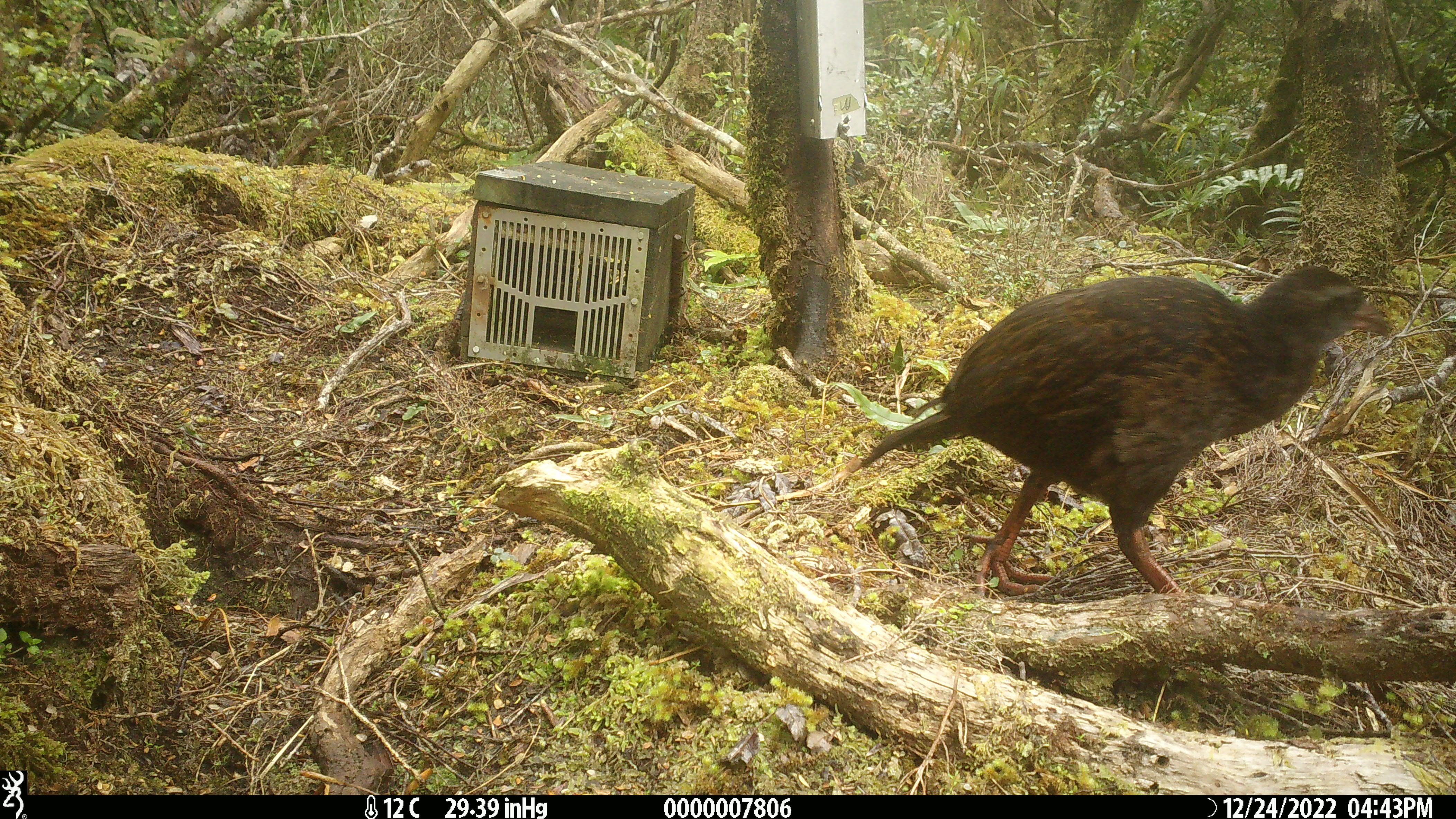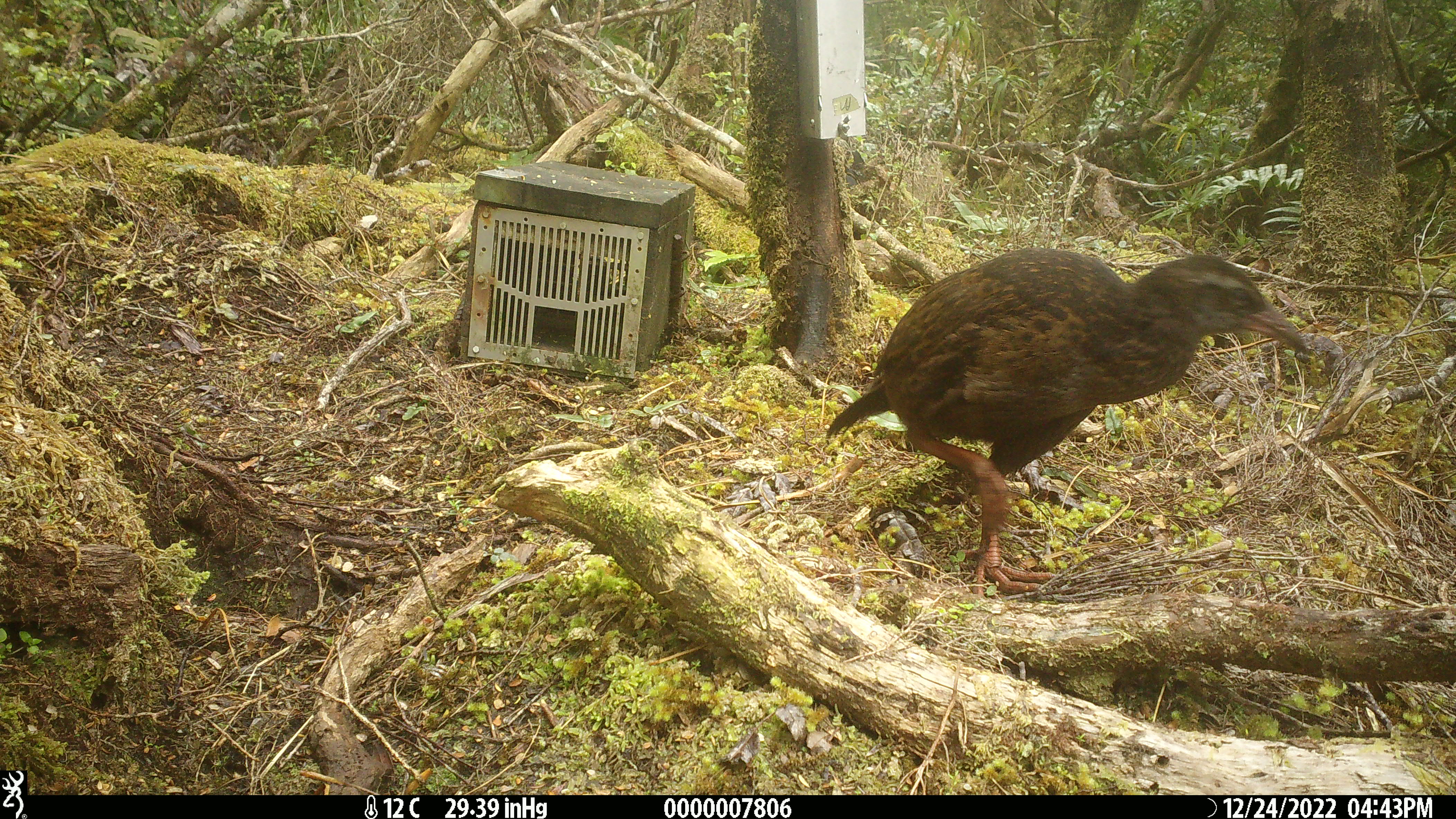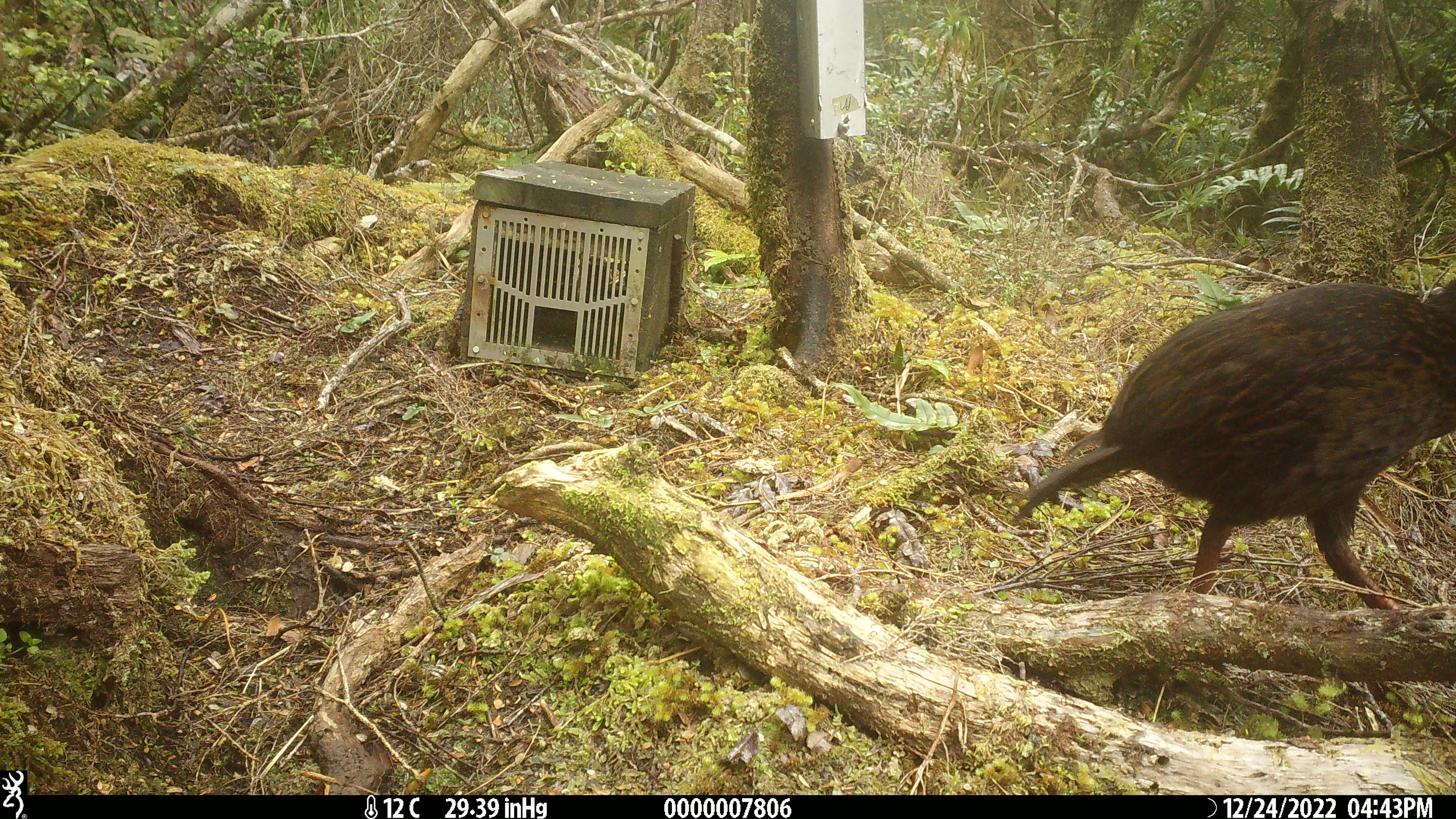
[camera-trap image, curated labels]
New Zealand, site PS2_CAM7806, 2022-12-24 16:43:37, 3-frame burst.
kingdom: Animalia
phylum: Chordata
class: Aves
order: Gruiformes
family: Rallidae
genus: Gallirallus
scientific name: Gallirallus australis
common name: weka